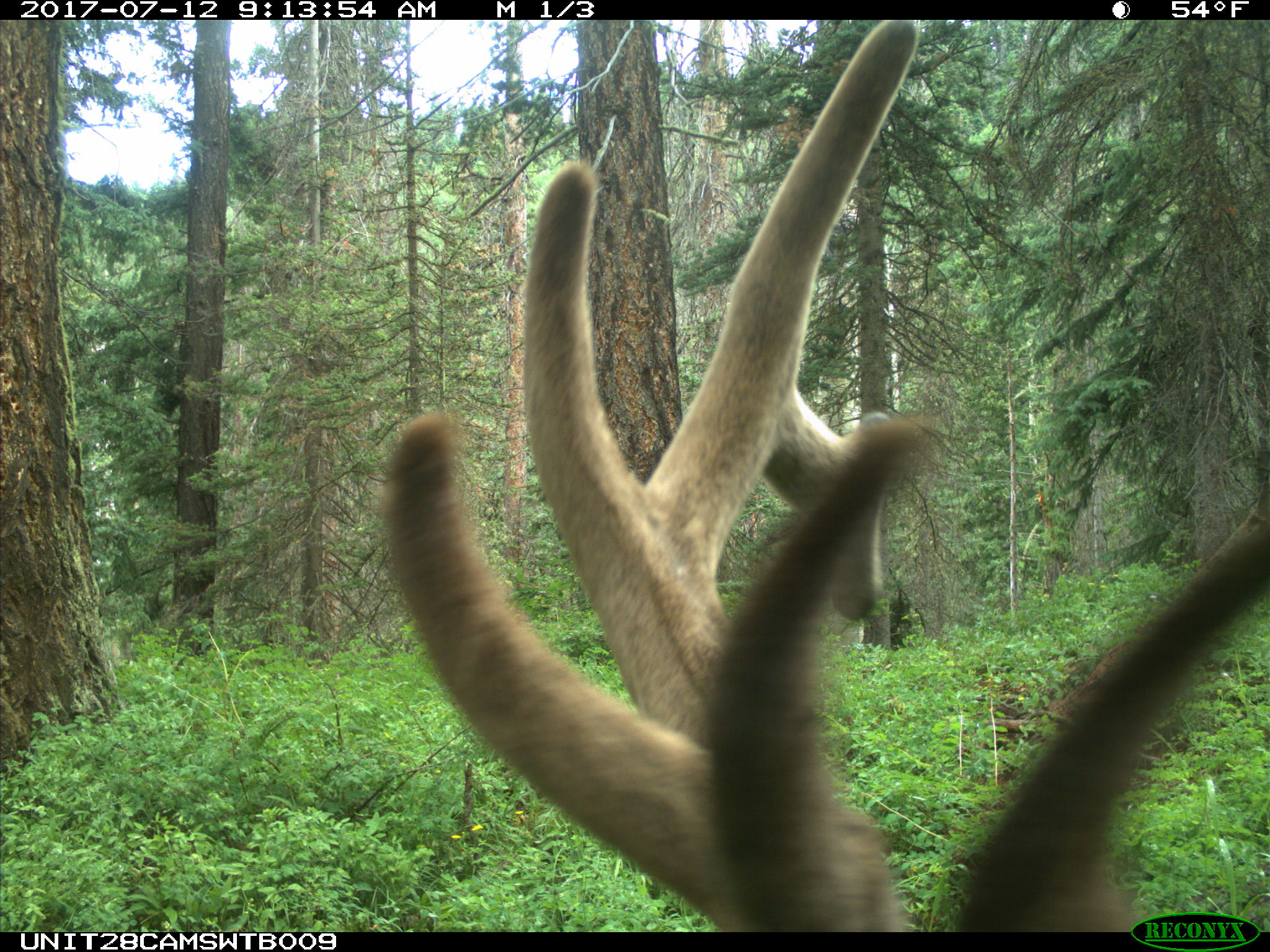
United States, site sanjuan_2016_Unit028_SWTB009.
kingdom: Animalia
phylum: Chordata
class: Mammalia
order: Artiodactyla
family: Cervidae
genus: Cervus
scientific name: Cervus elaphus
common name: red deer